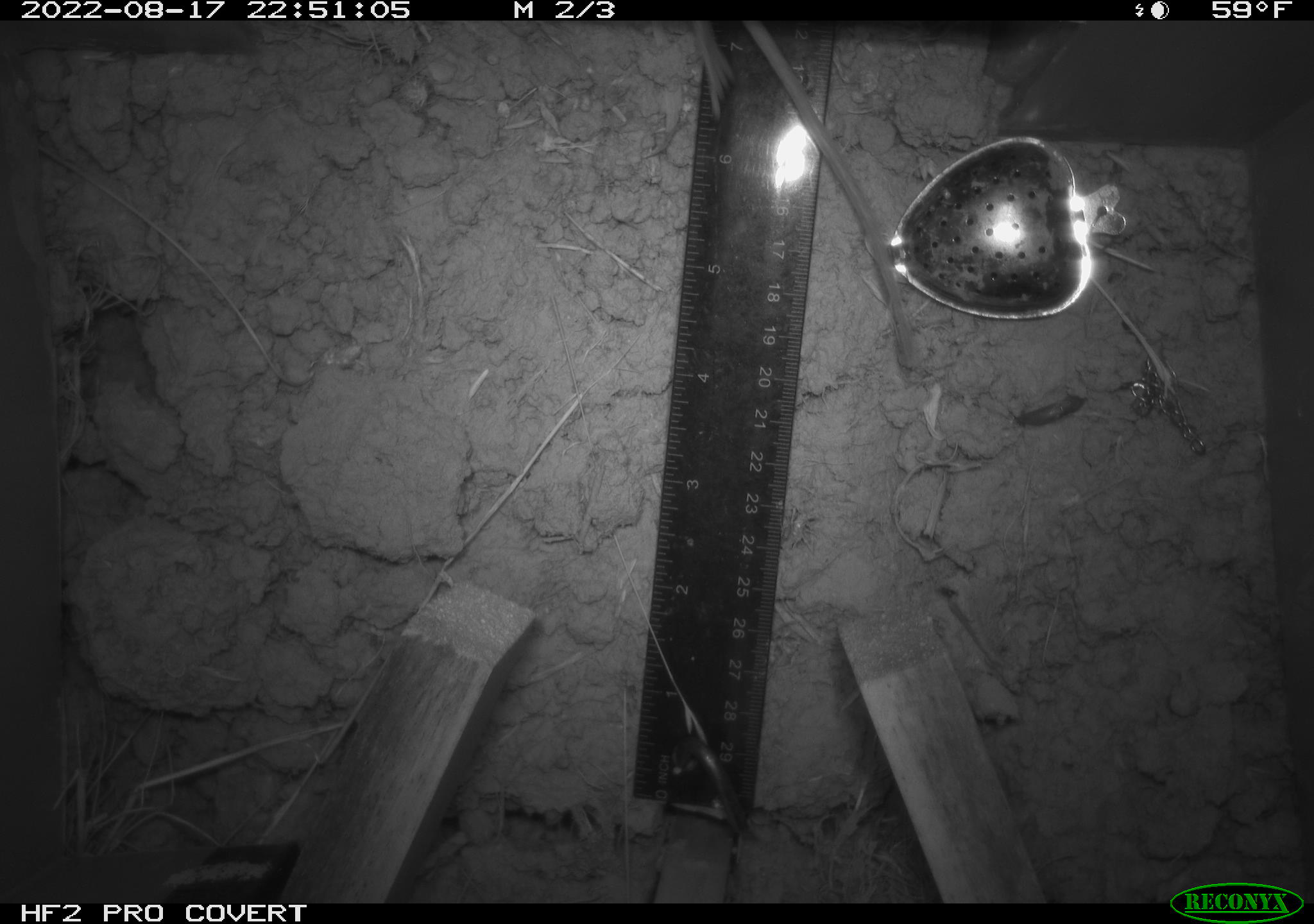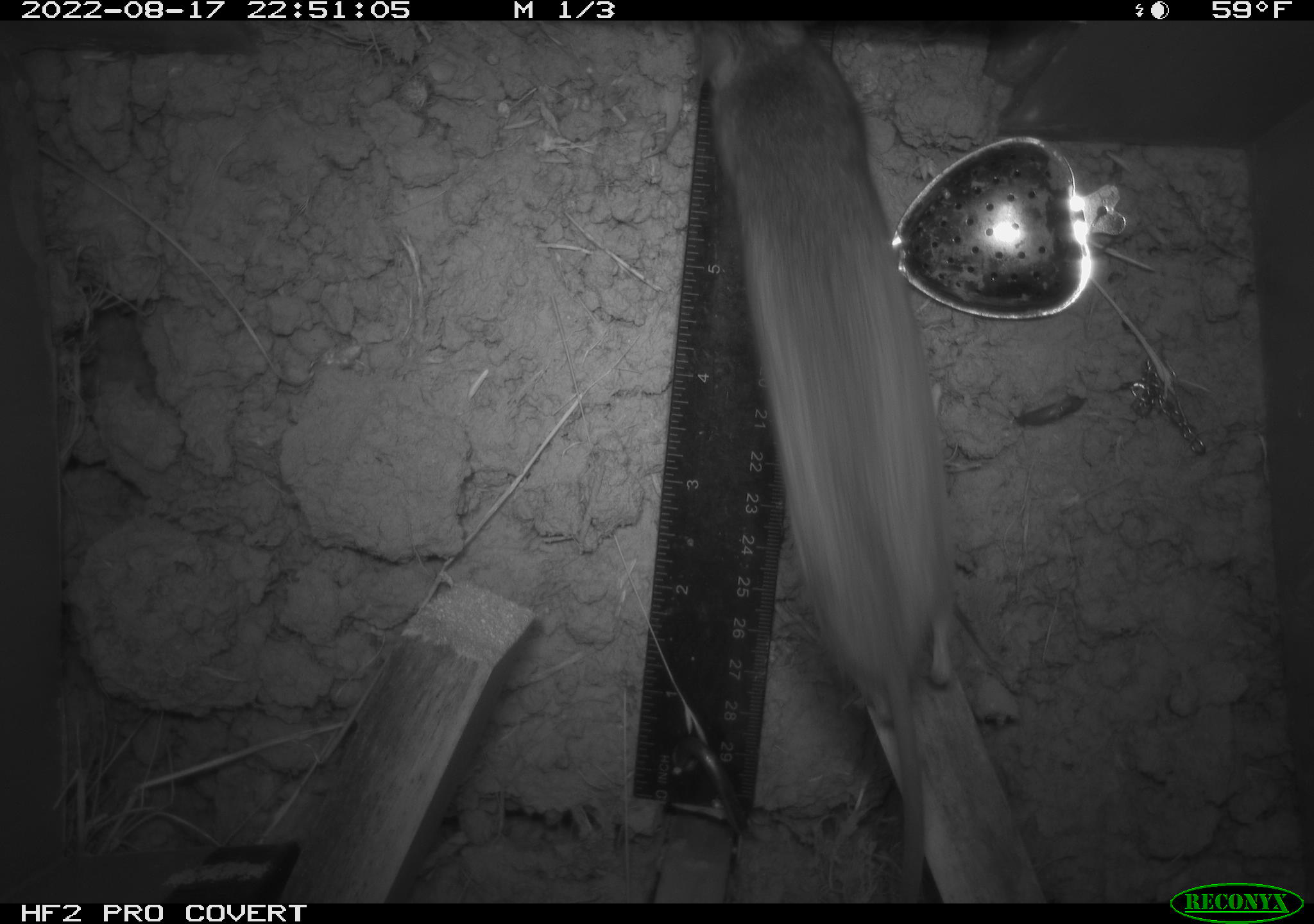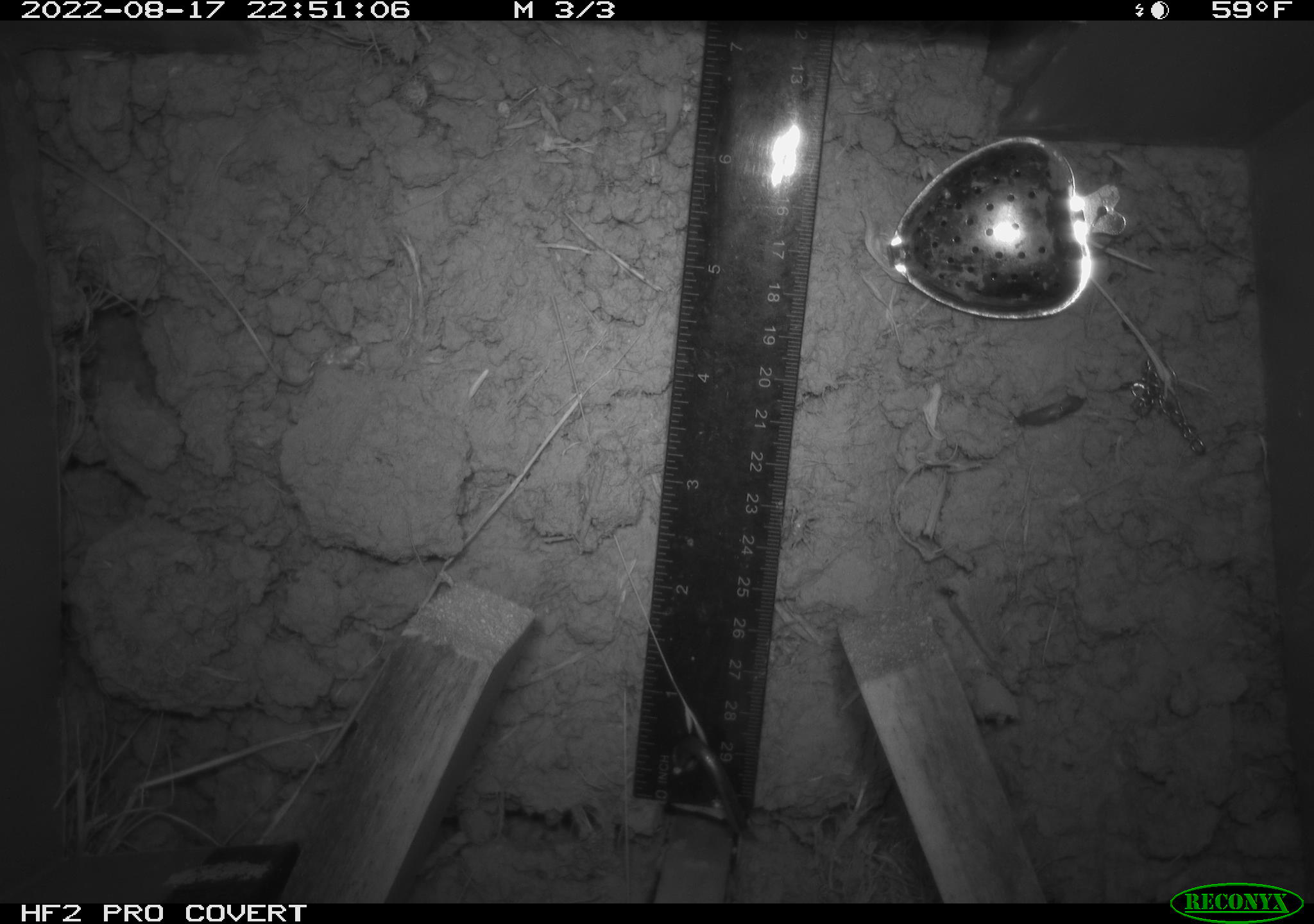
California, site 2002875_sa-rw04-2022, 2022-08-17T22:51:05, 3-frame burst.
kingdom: Animalia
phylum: Chordata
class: Mammalia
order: Rodentia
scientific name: Rodentia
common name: mouse species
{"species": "mouse species (Rodentia)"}